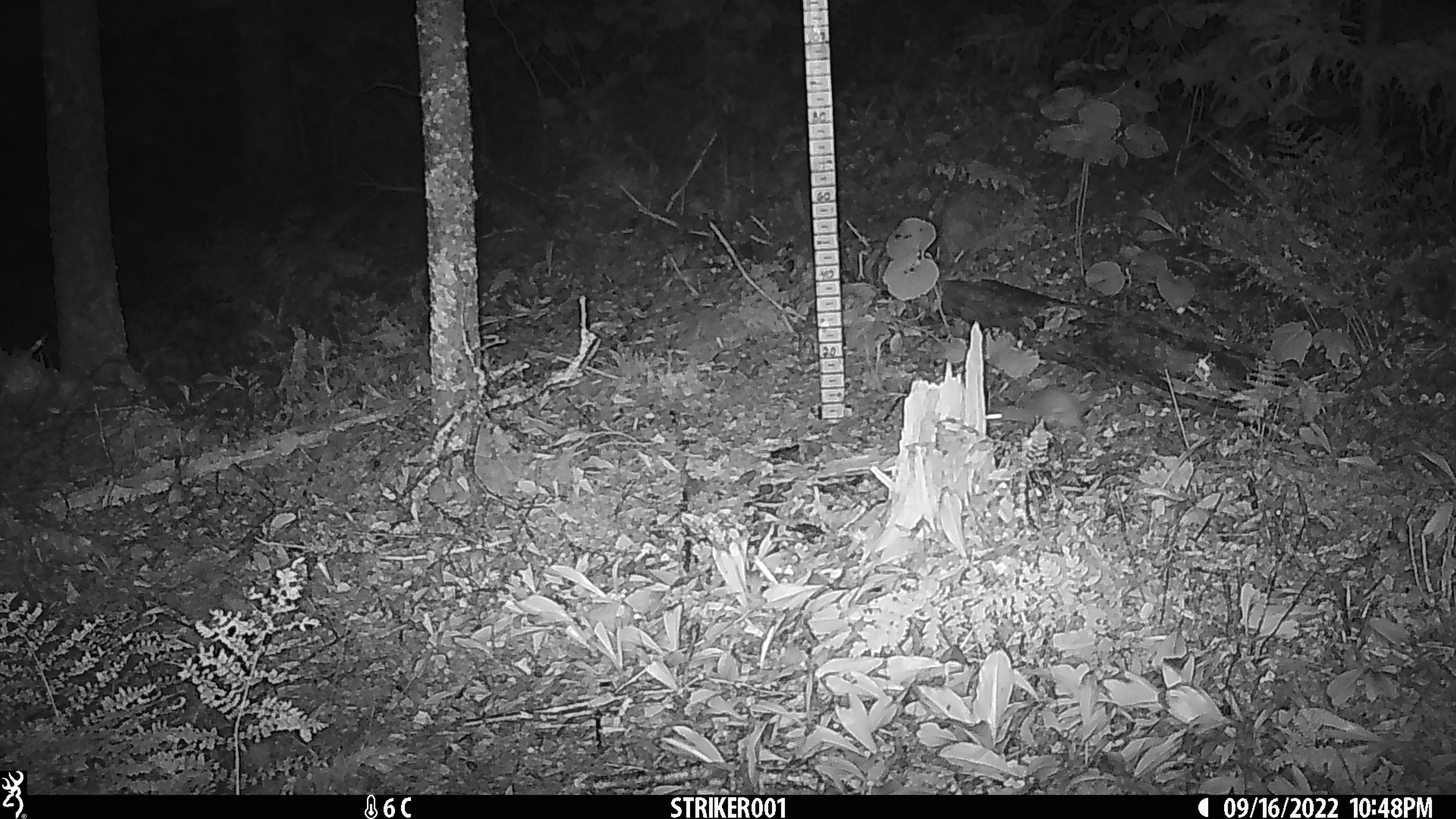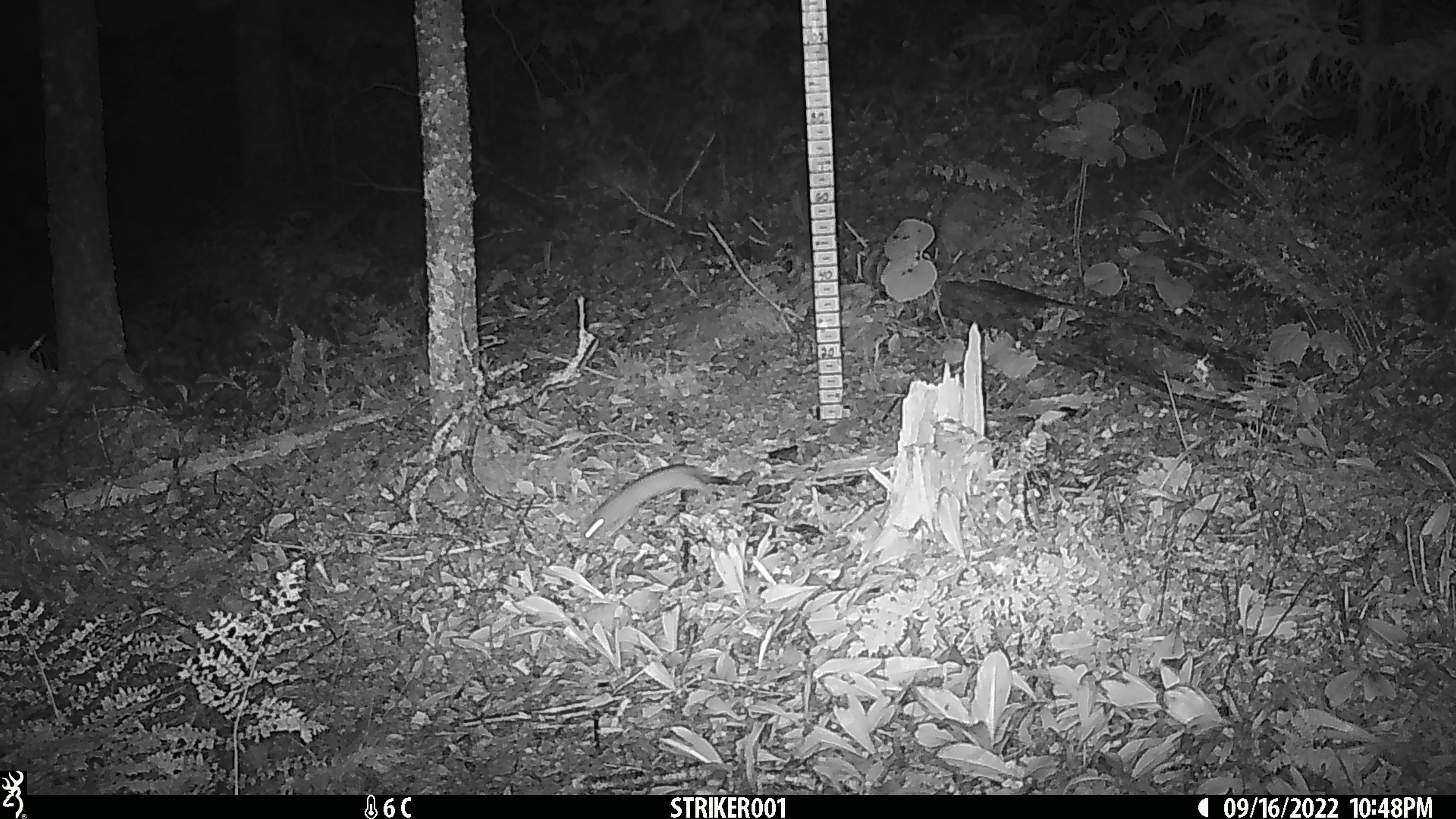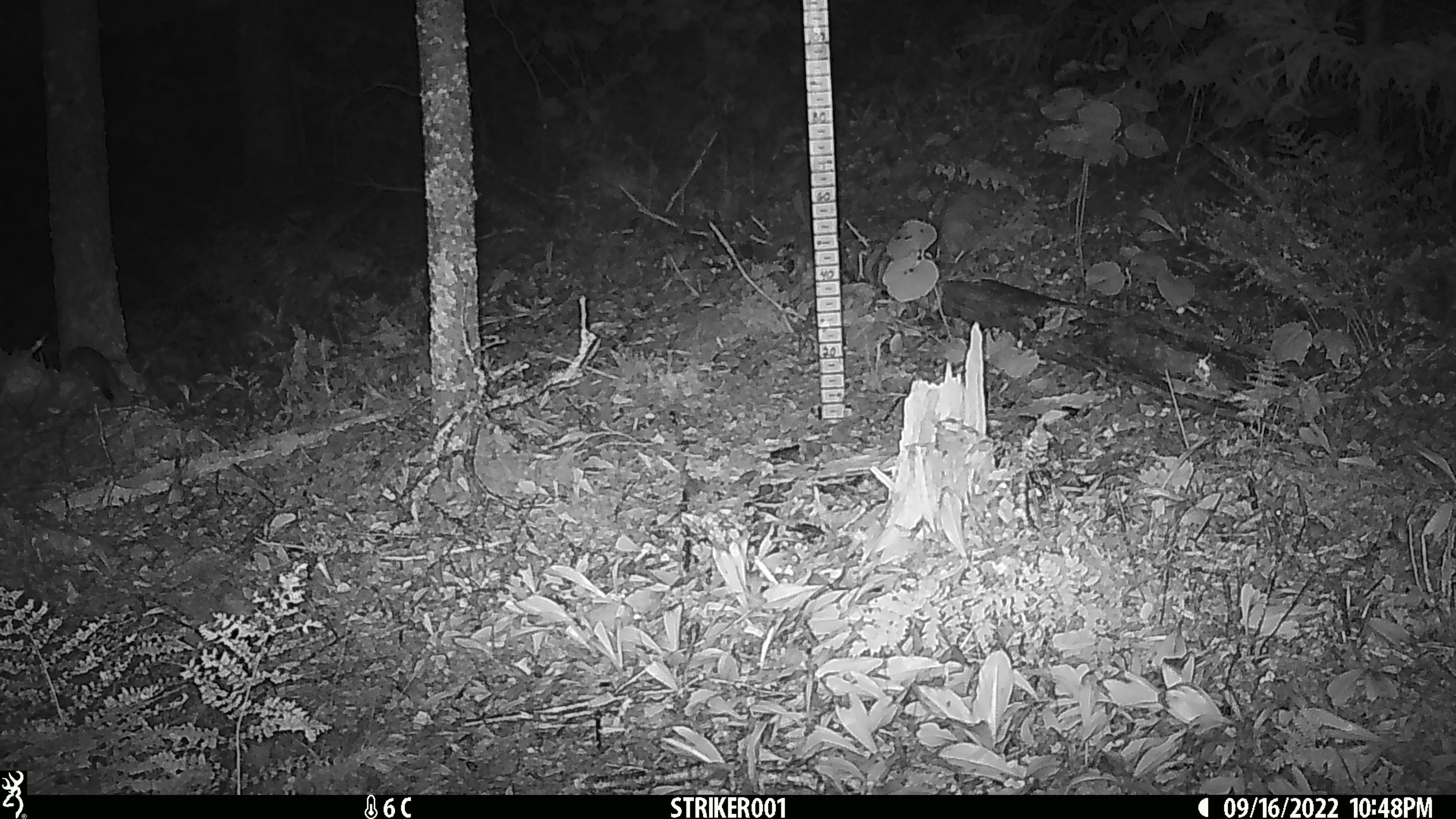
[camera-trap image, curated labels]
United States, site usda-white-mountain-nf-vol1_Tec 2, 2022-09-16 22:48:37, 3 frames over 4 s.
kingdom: Animalia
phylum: Chordata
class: Mammalia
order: Lagomorpha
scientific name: Lagomorpha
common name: rabbit or hare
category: rabbit or hare sp.